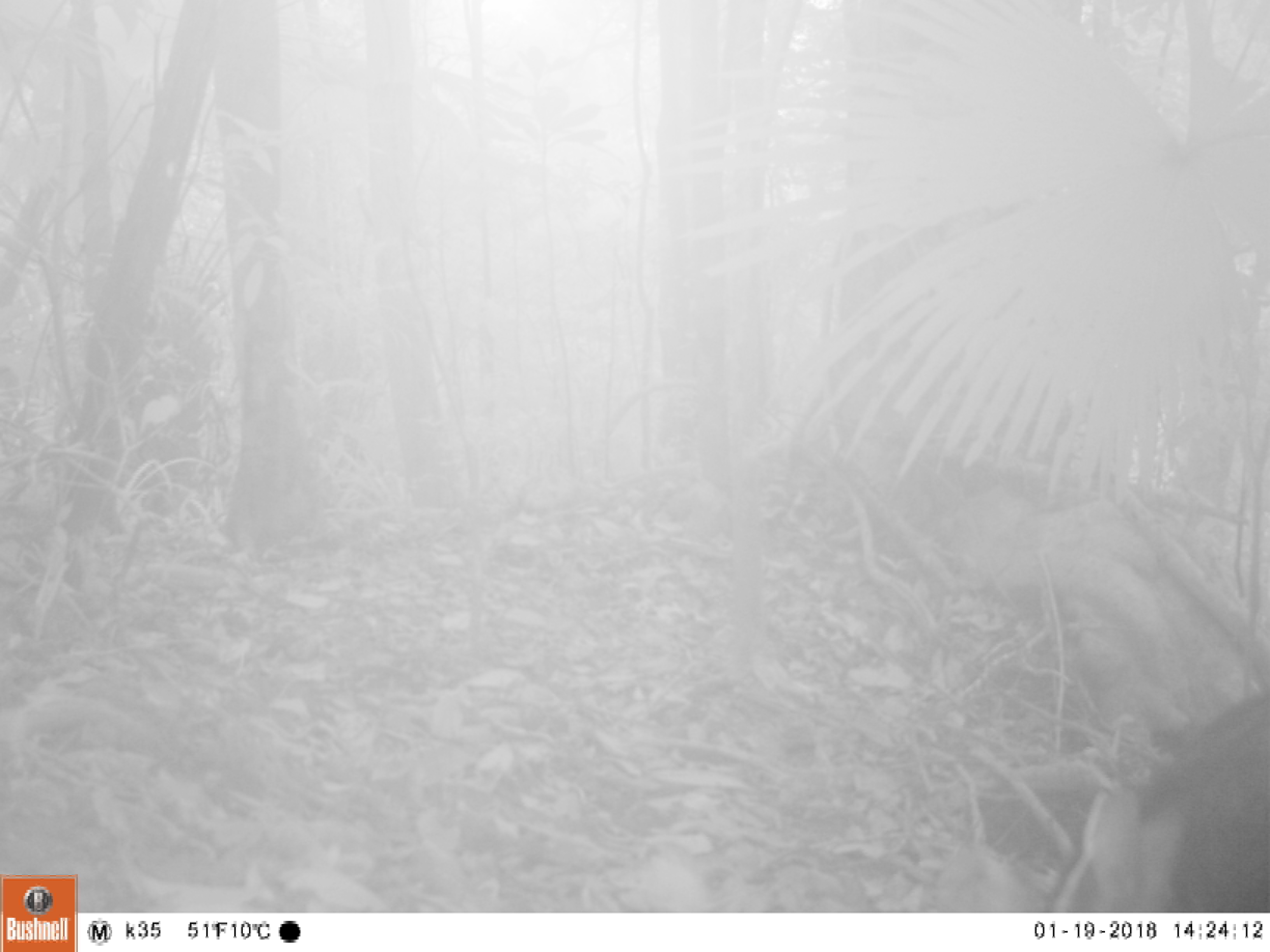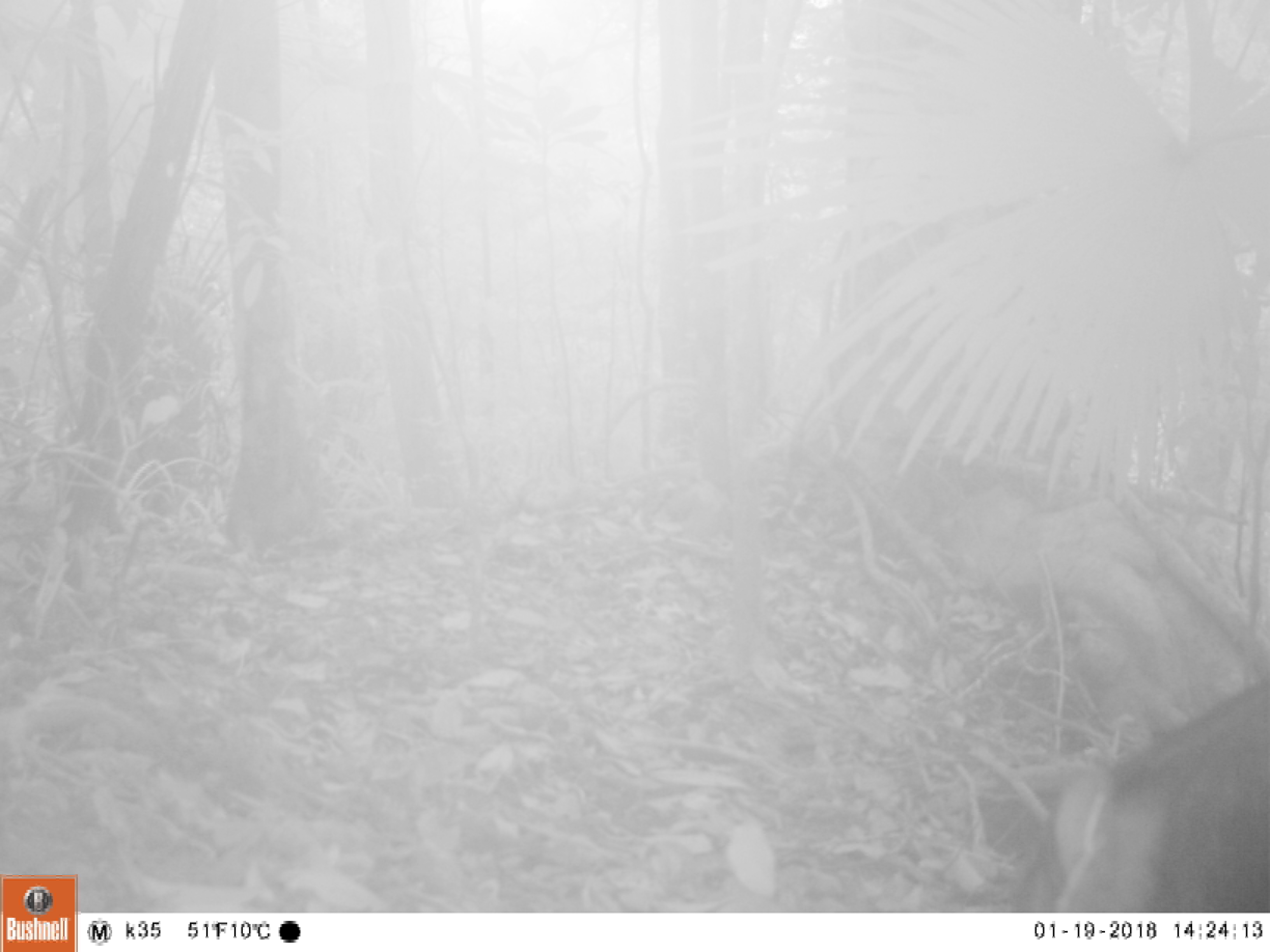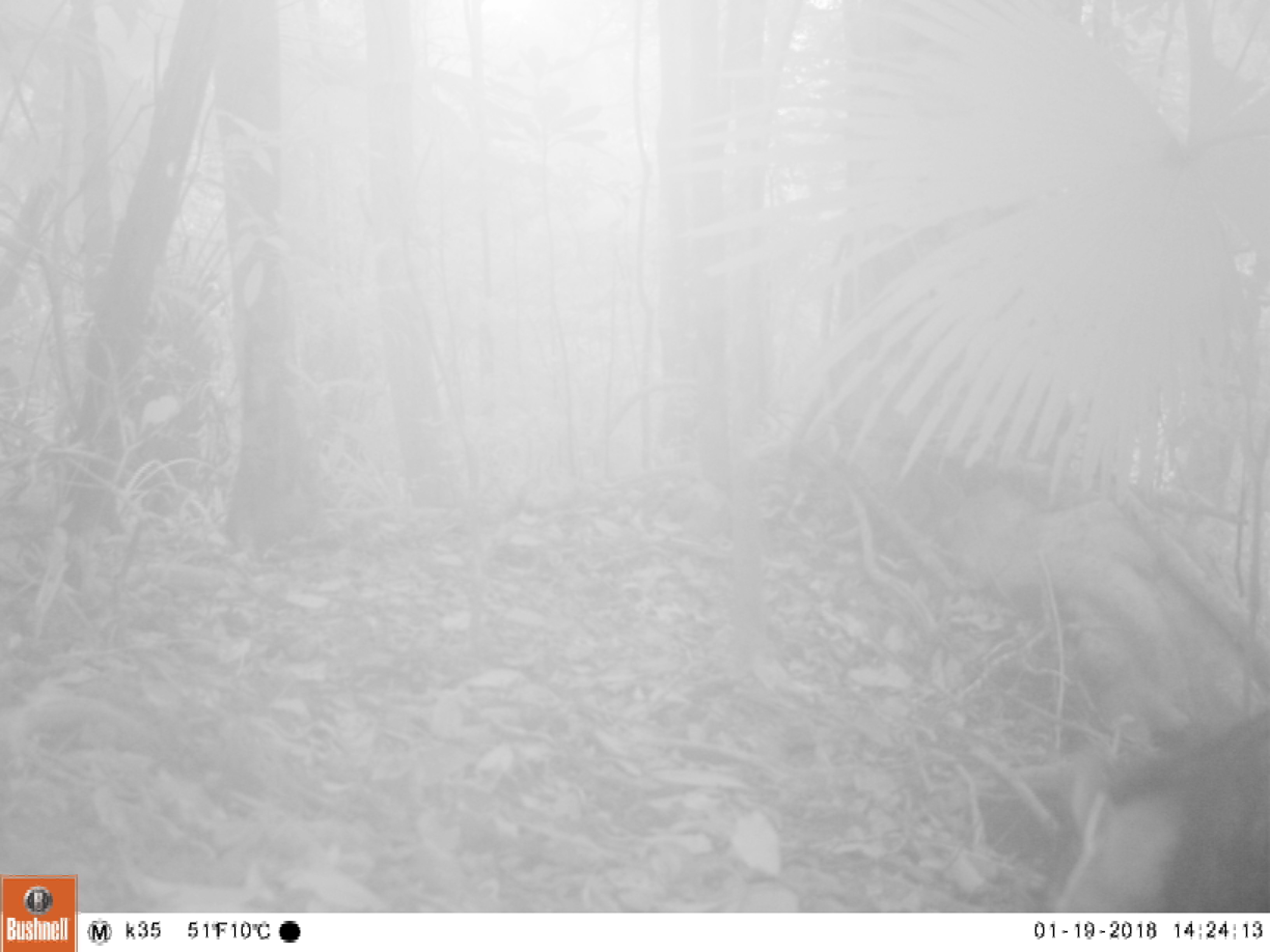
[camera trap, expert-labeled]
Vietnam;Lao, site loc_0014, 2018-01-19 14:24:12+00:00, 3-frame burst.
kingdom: Animalia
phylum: Chordata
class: Mammalia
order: Artiodactyla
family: Suidae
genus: Sus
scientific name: Sus scrofa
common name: eurasian wild pig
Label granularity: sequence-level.